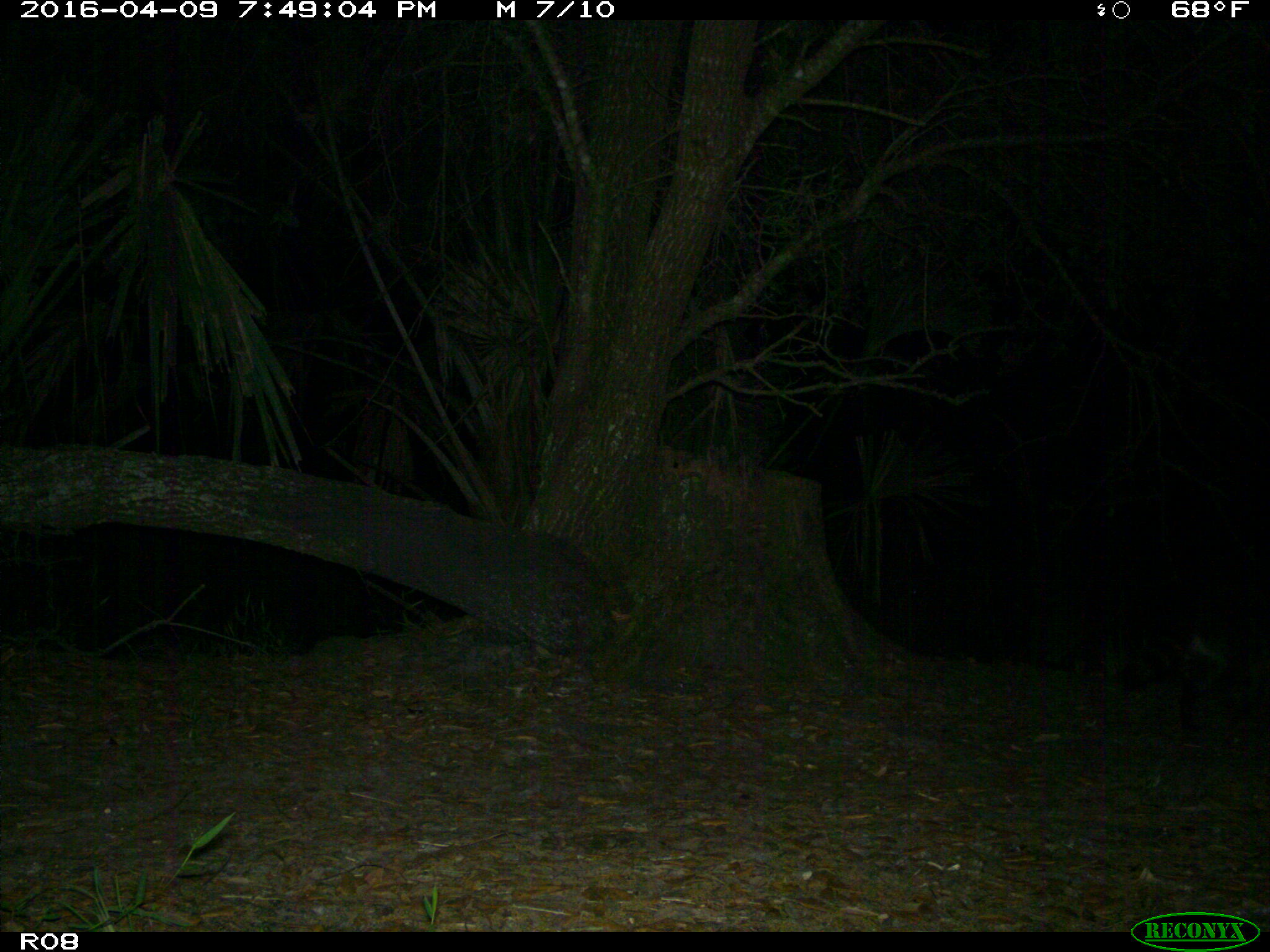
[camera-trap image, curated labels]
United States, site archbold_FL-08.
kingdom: Animalia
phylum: Chordata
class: Mammalia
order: Carnivora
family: Procyonidae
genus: Procyon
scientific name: Procyon lotor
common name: common raccoon